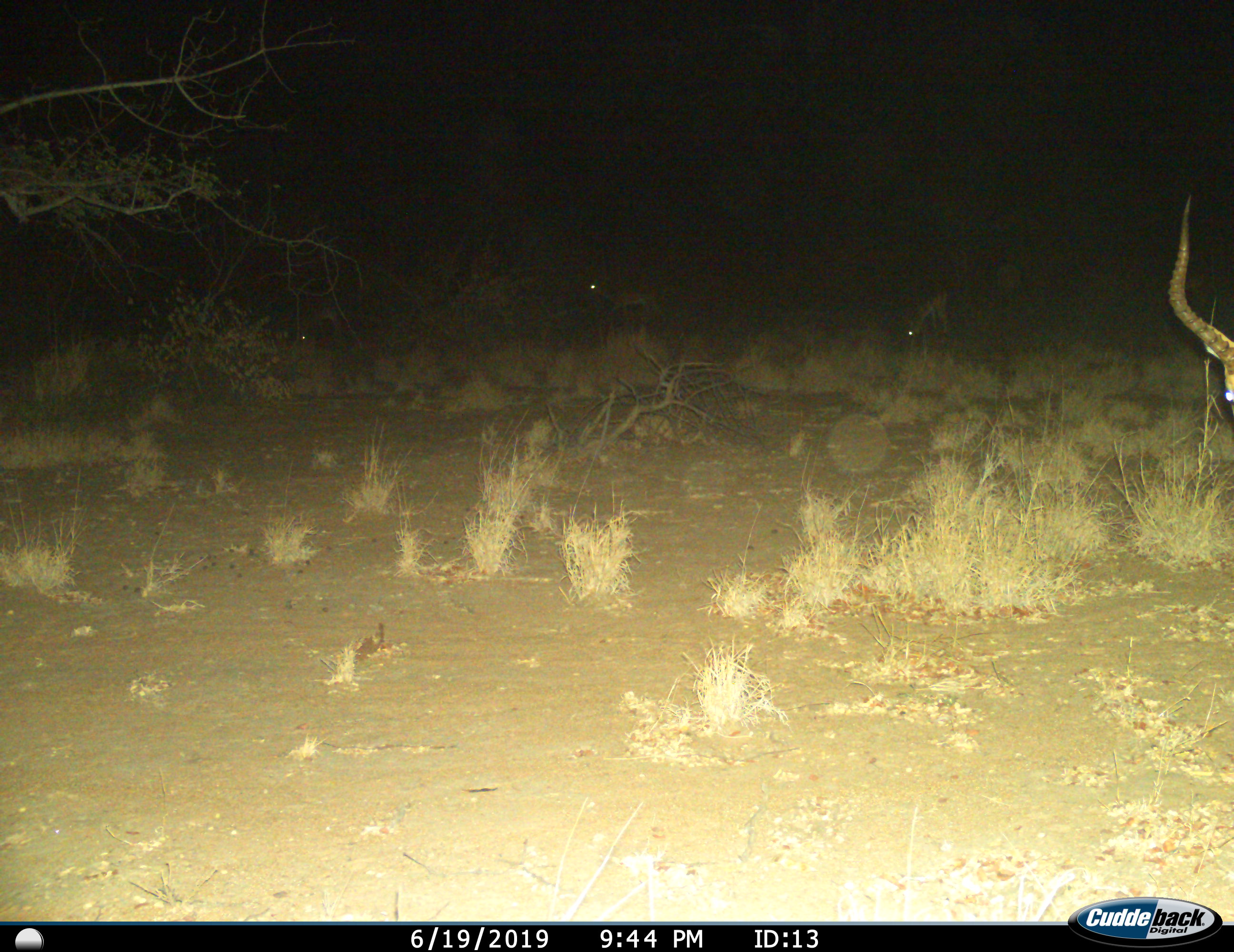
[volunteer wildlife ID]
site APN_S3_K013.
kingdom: Animalia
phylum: Chordata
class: Mammalia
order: Artiodactyla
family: Bovidae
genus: Aepyceros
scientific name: Aepyceros melampus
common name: impala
Impala (Aepyceros melampus), count 3. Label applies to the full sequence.